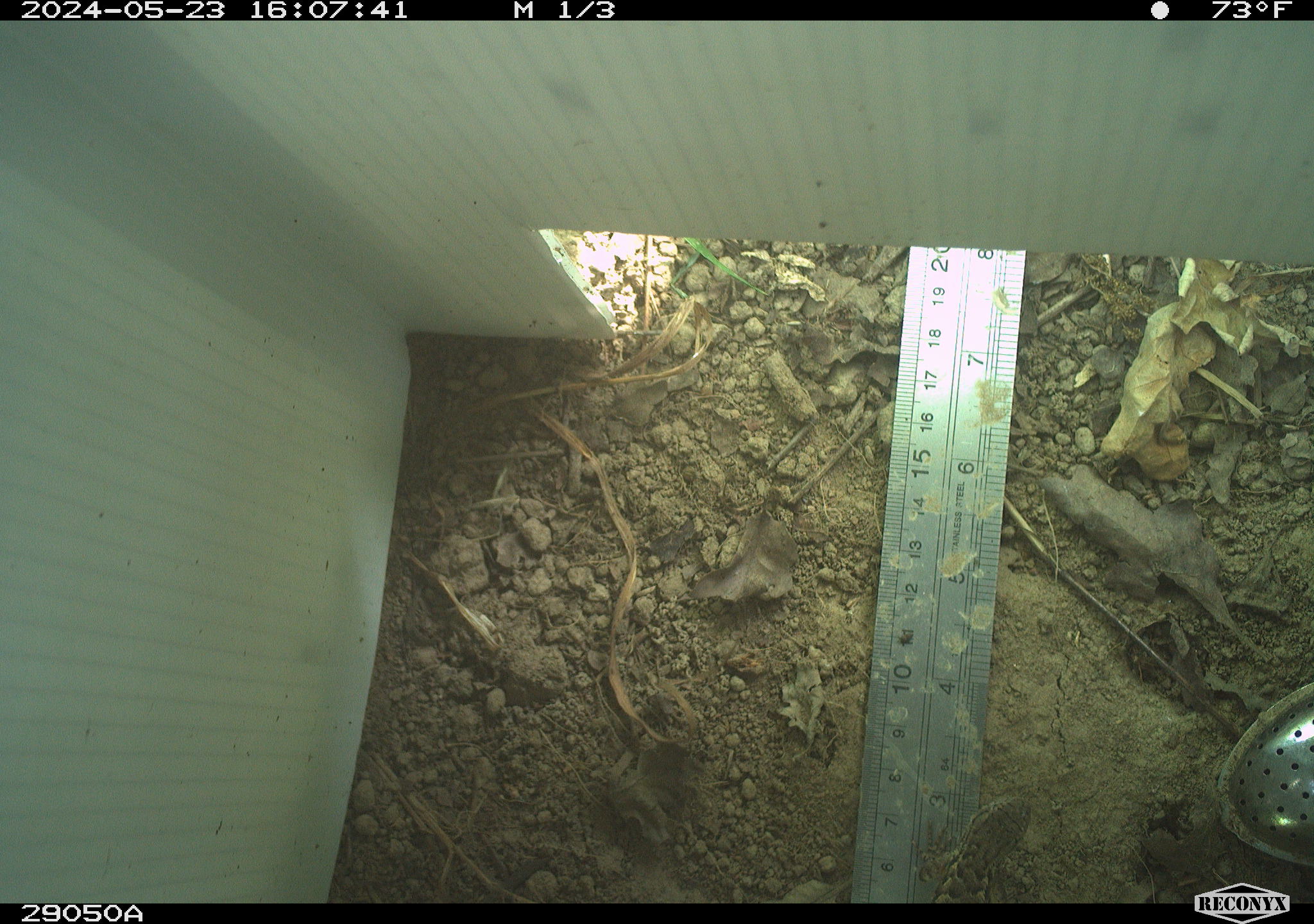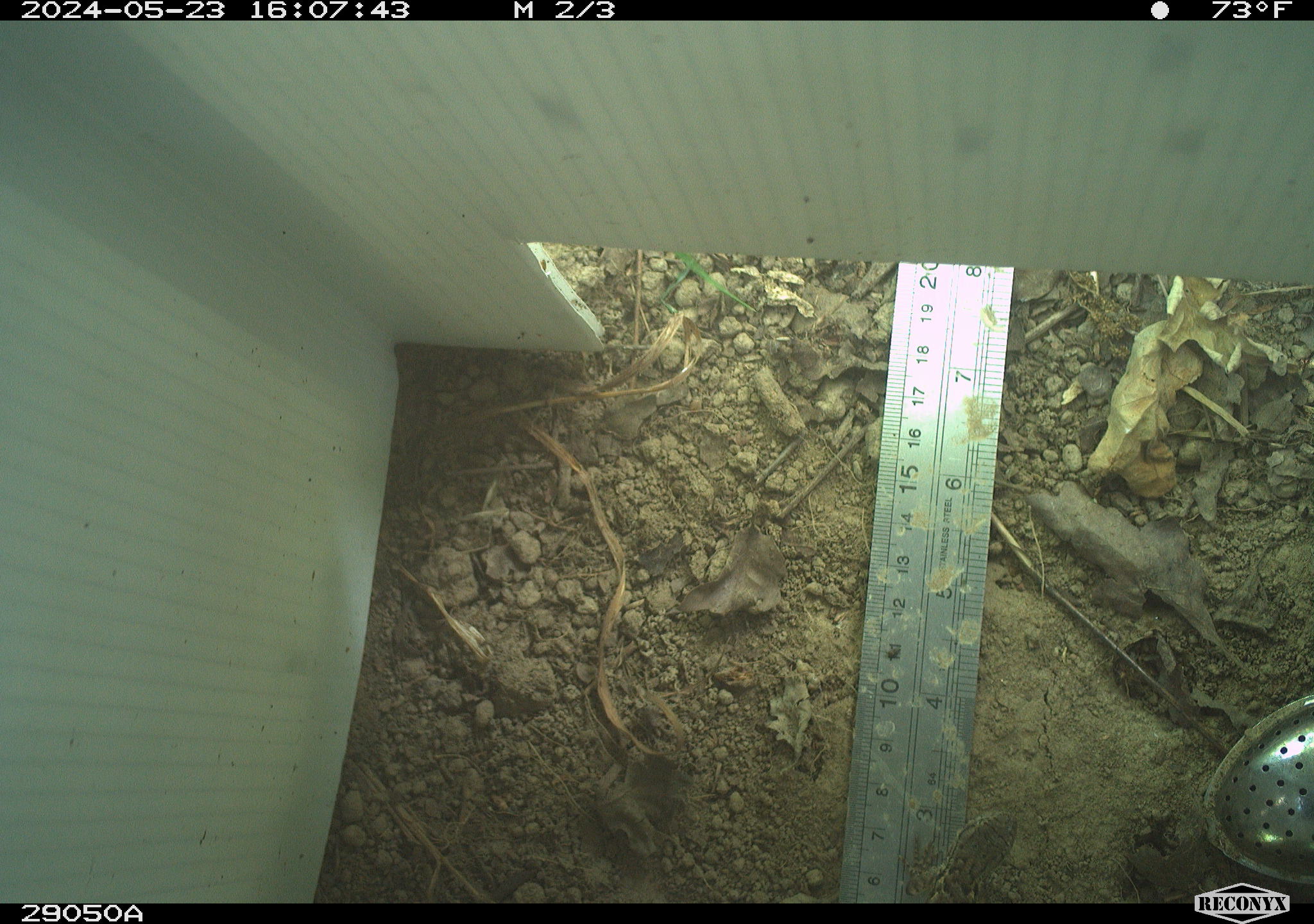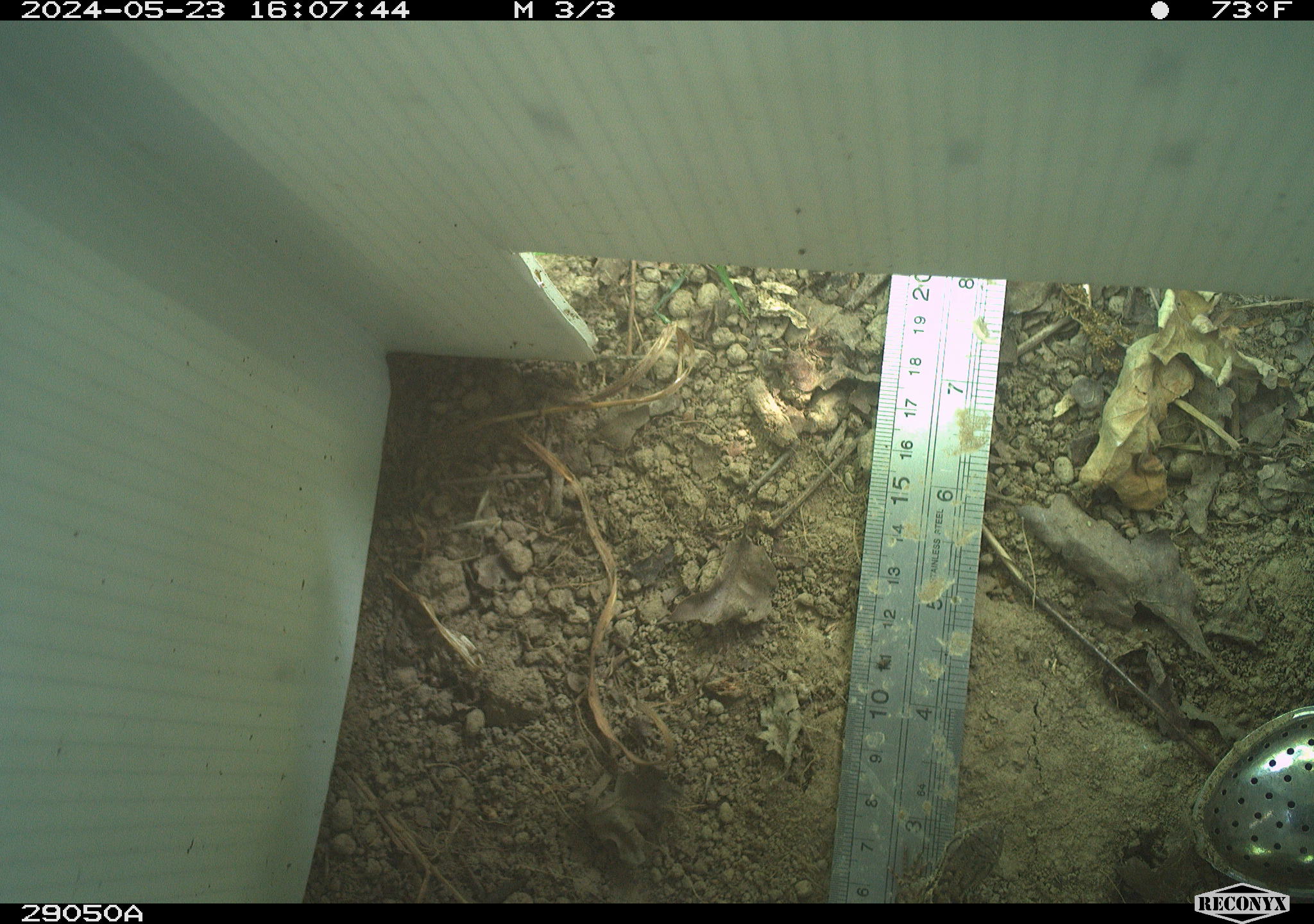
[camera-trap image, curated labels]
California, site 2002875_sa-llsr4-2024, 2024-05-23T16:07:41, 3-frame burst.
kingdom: Animalia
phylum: Chordata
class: Reptilia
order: Squamata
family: Phrynosomatidae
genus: Sceloporus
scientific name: Sceloporus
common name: spiny lizards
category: sceloporus species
Sceloporus species (spiny lizards) (Sceloporus).